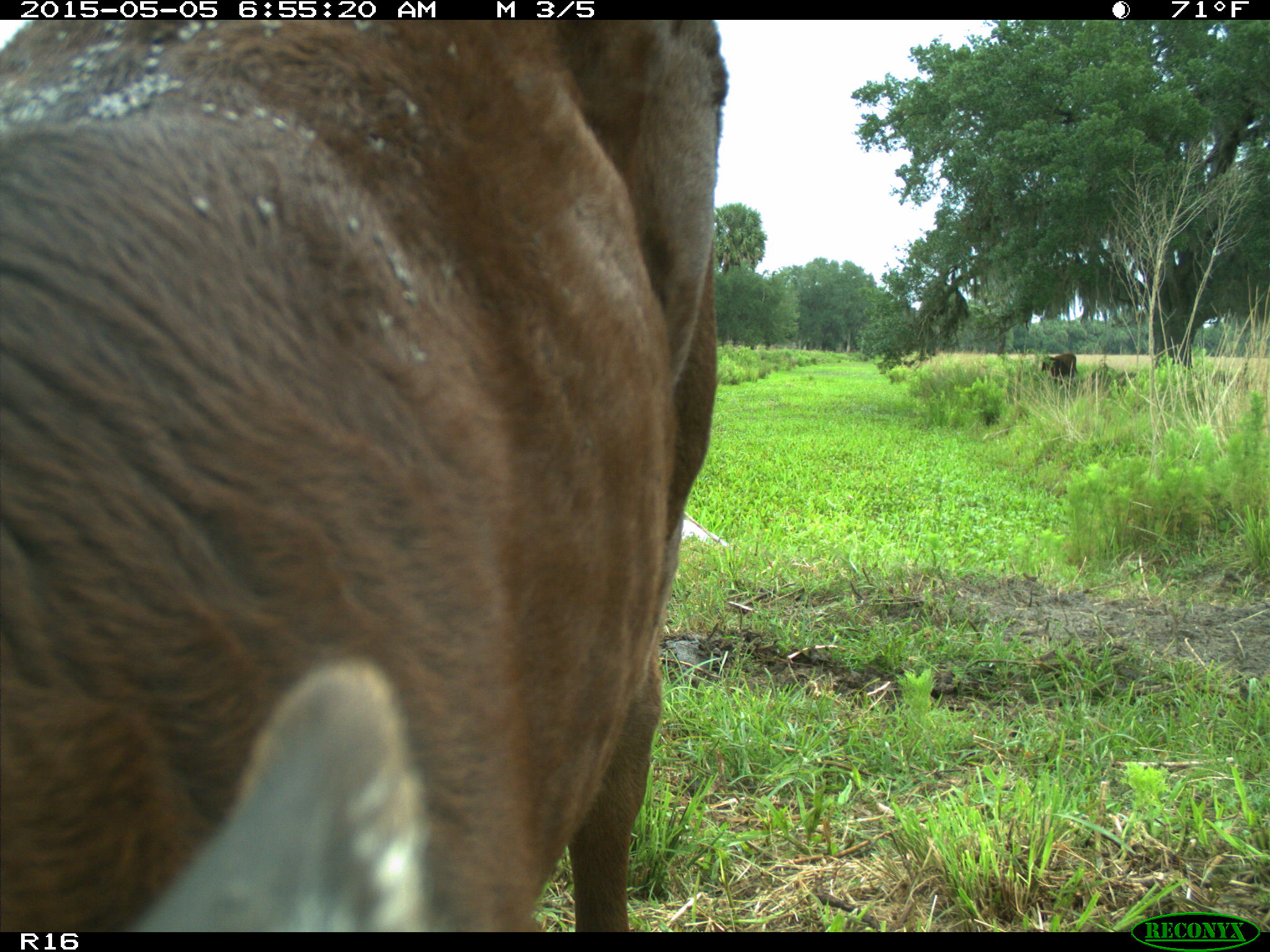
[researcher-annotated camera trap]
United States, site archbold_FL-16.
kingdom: Animalia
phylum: Chordata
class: Mammalia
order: Artiodactyla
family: Bovidae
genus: Bos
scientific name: Bos taurus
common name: domestic cow